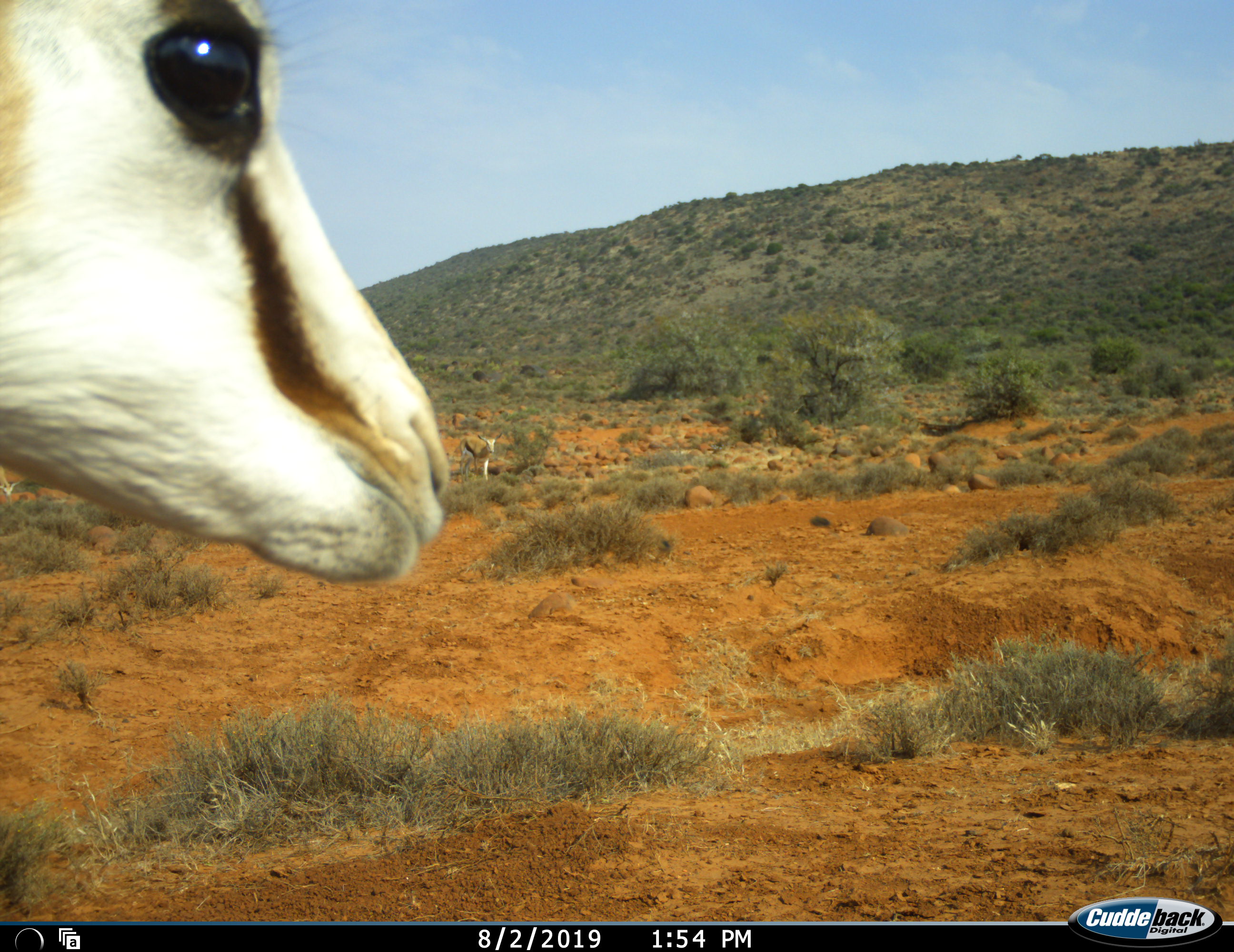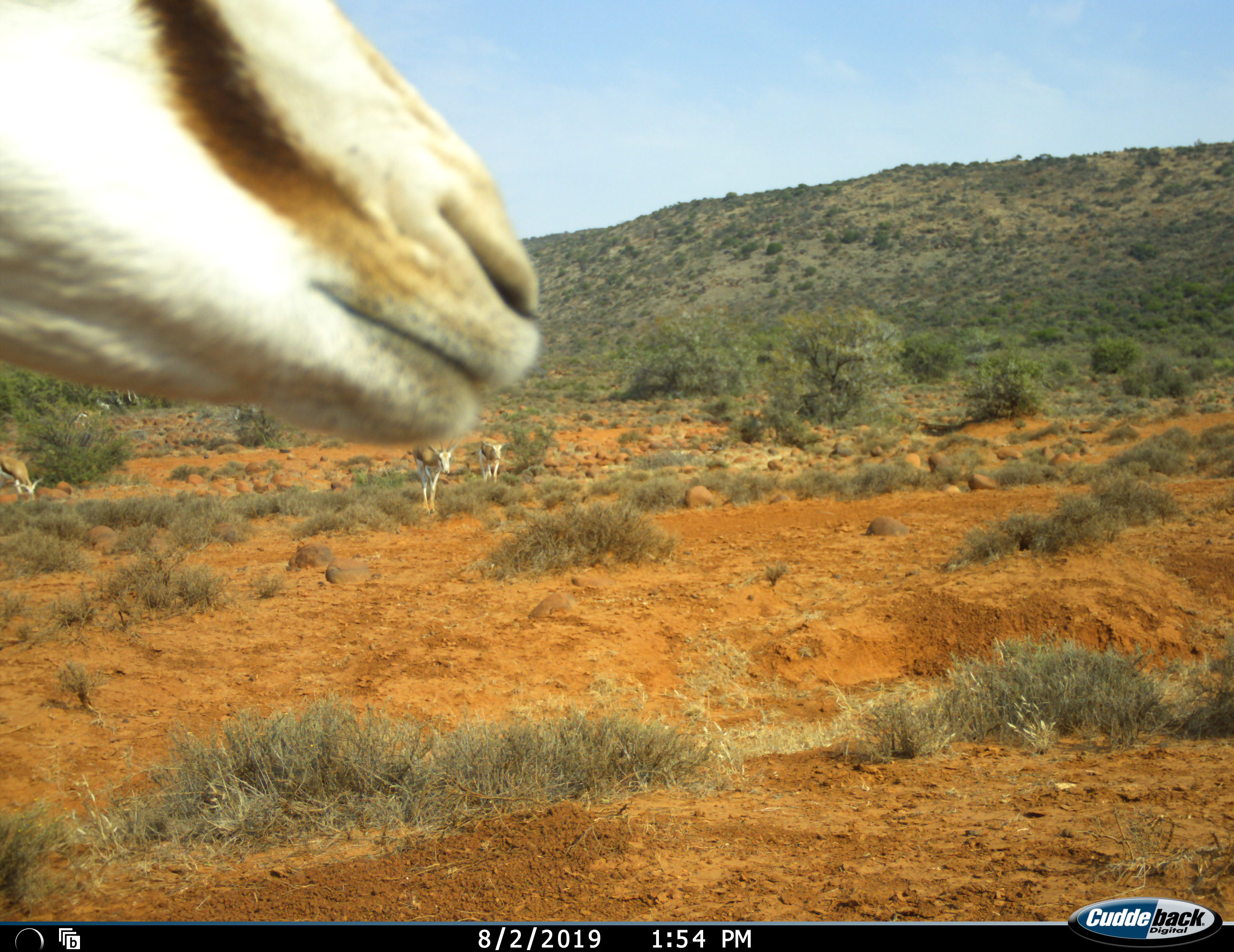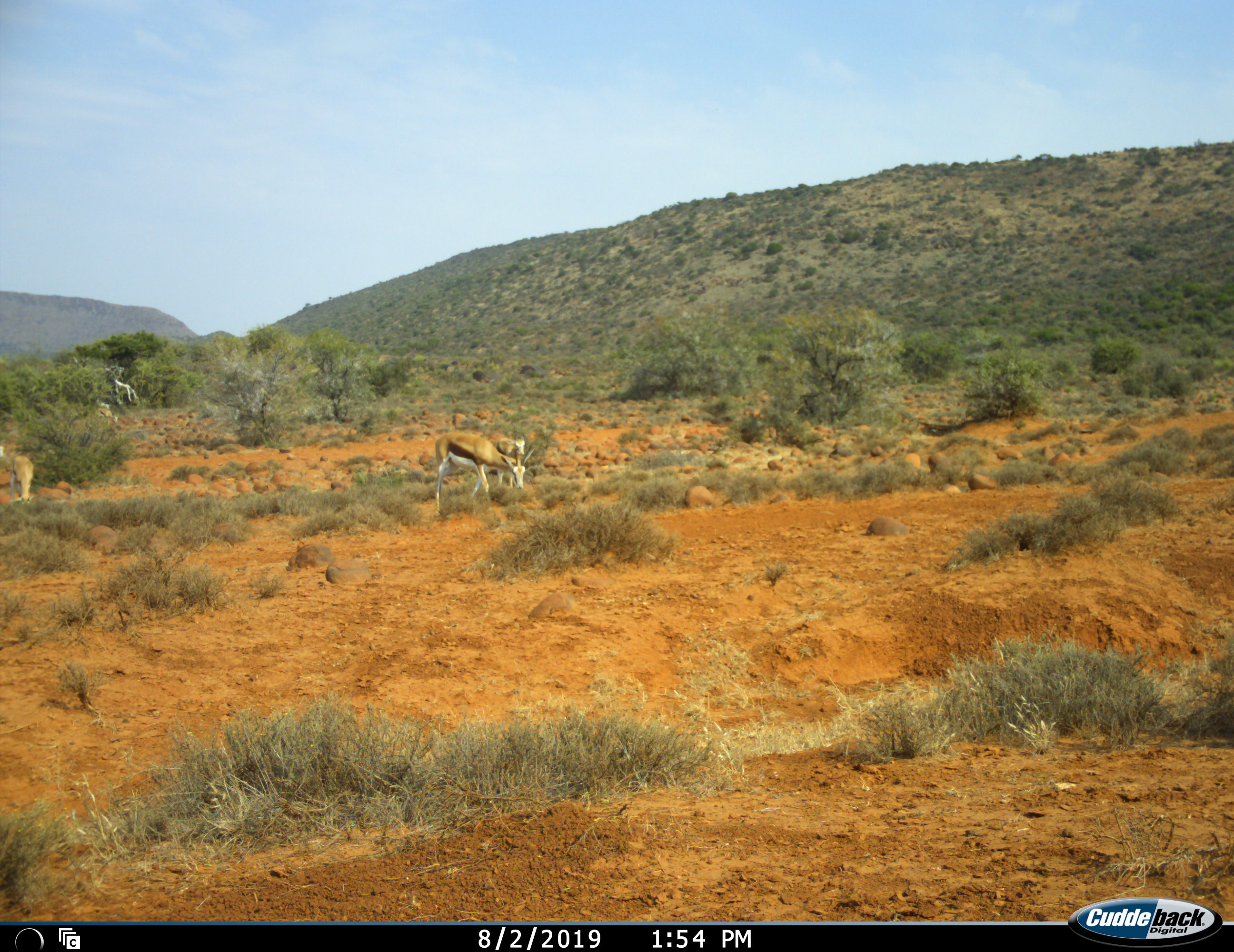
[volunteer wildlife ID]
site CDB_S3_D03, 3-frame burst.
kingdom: Animalia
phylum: Chordata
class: Mammalia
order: Artiodactyla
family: Bovidae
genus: Antidorcas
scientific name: Antidorcas marsupialis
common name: springbok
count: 4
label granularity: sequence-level